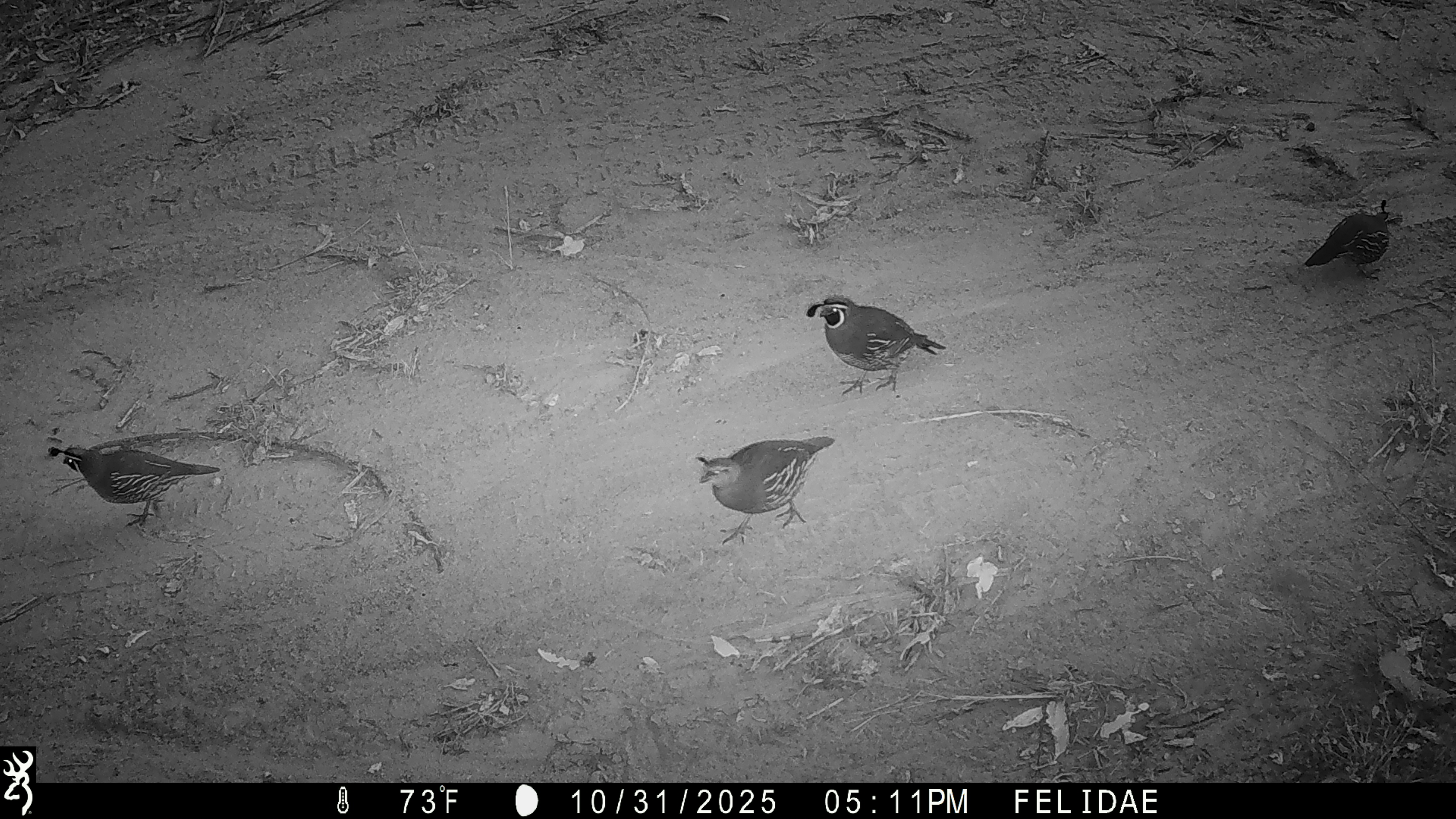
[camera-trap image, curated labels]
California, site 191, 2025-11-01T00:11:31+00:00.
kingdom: Animalia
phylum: Chordata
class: Aves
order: Galliformes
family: Odontophoridae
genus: Callipepla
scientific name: Callipepla californica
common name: california quail